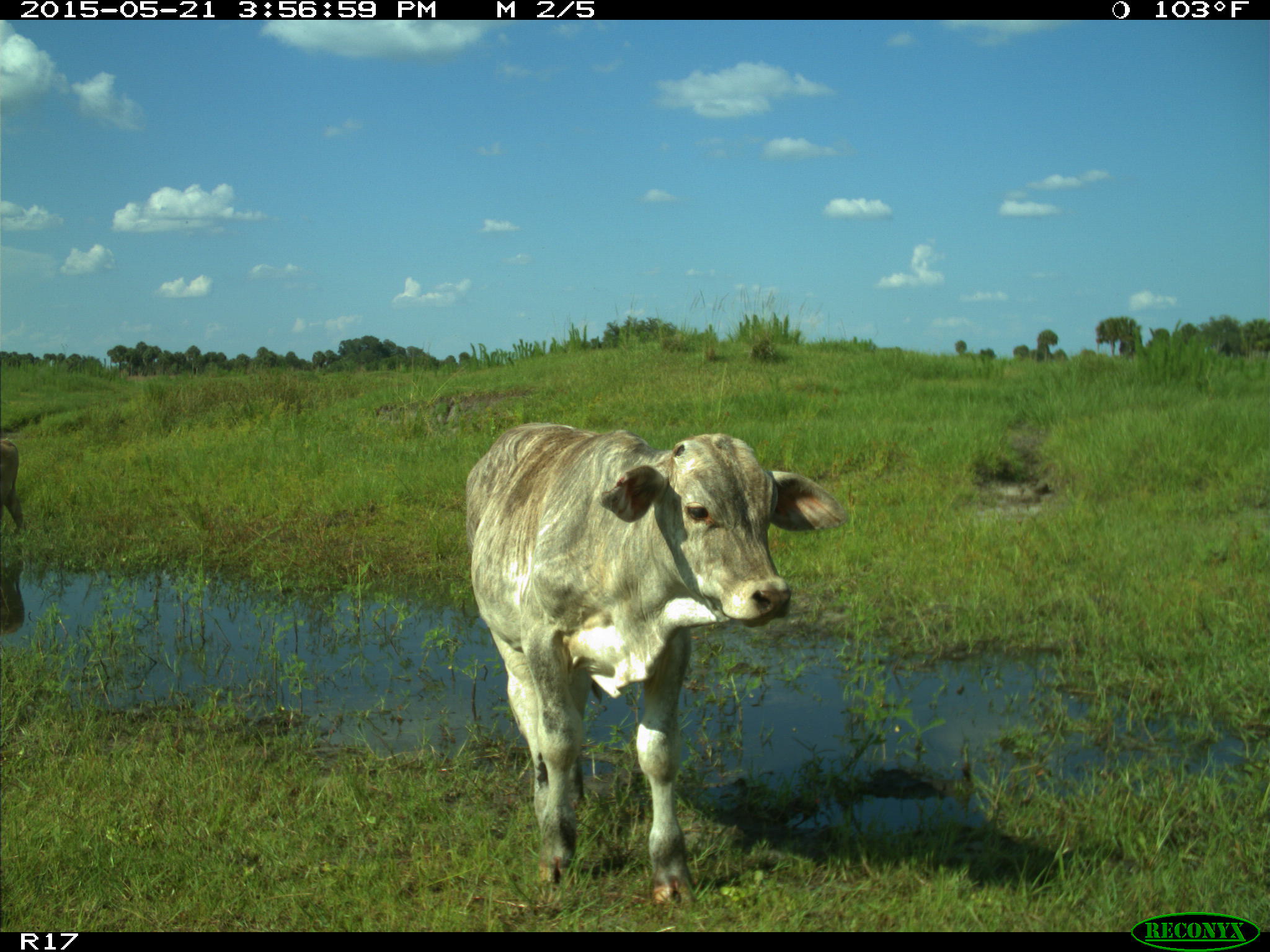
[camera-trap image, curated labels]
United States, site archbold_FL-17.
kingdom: Animalia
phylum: Chordata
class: Mammalia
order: Artiodactyla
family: Bovidae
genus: Bos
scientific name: Bos taurus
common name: domestic cow